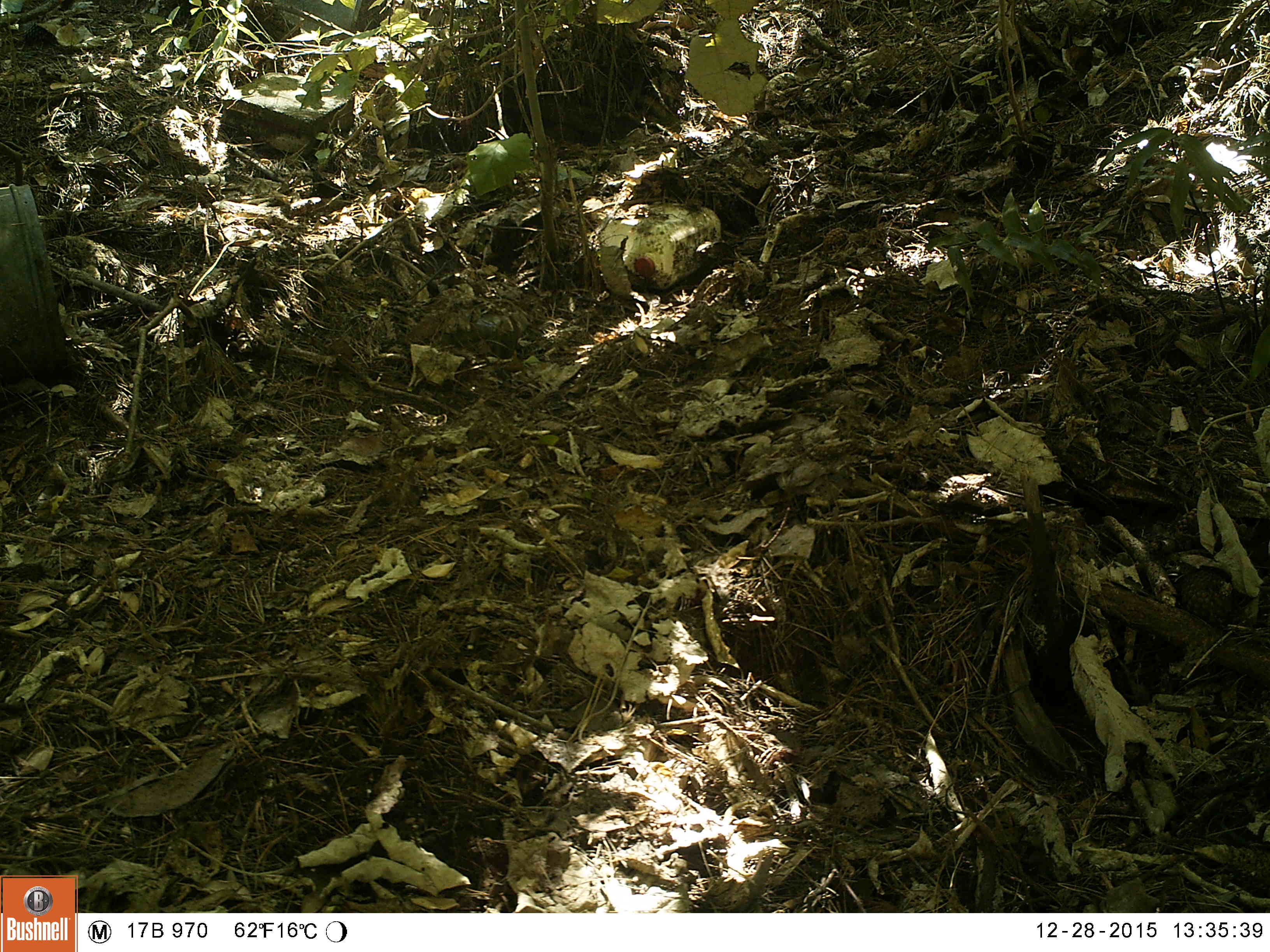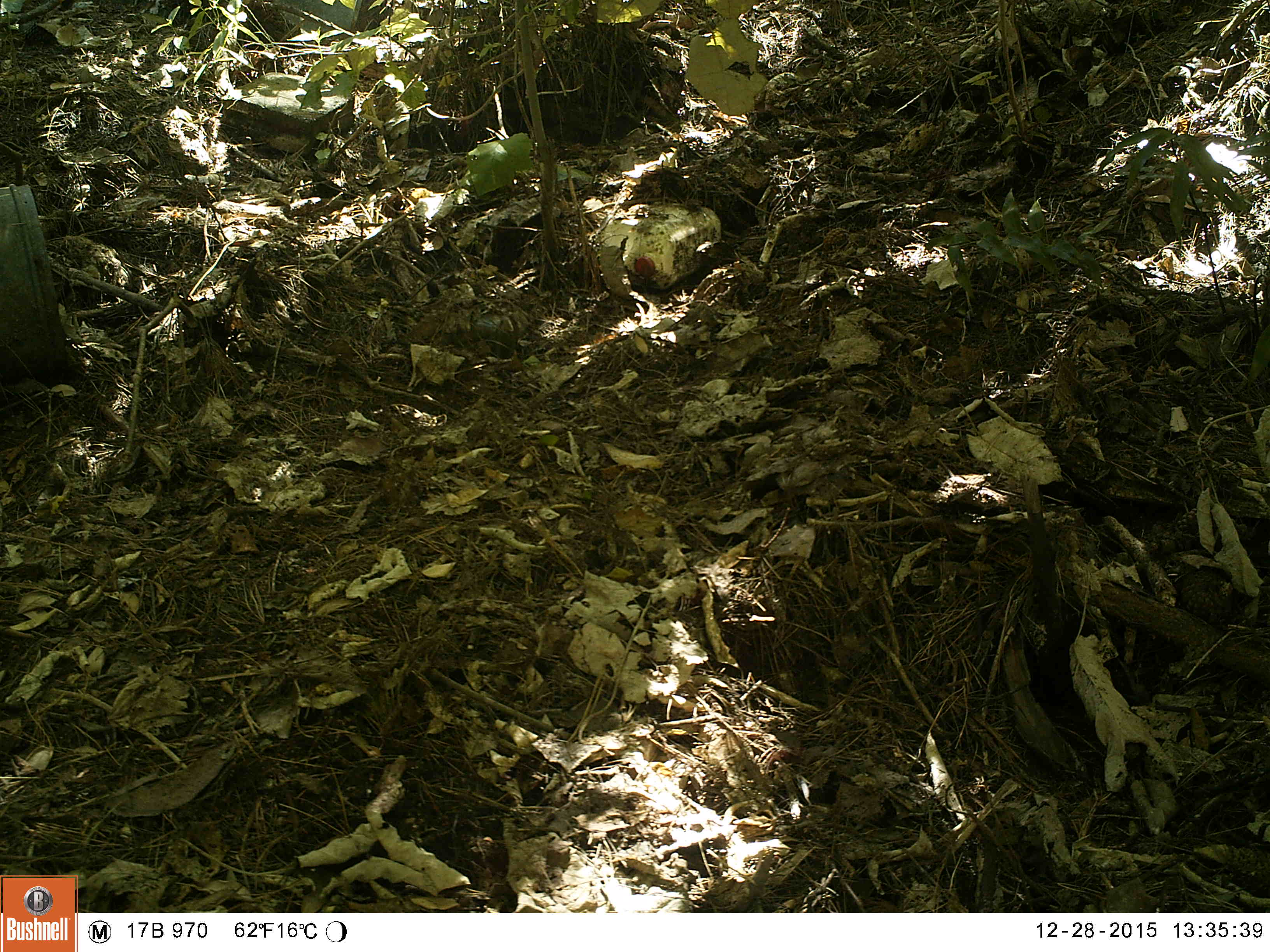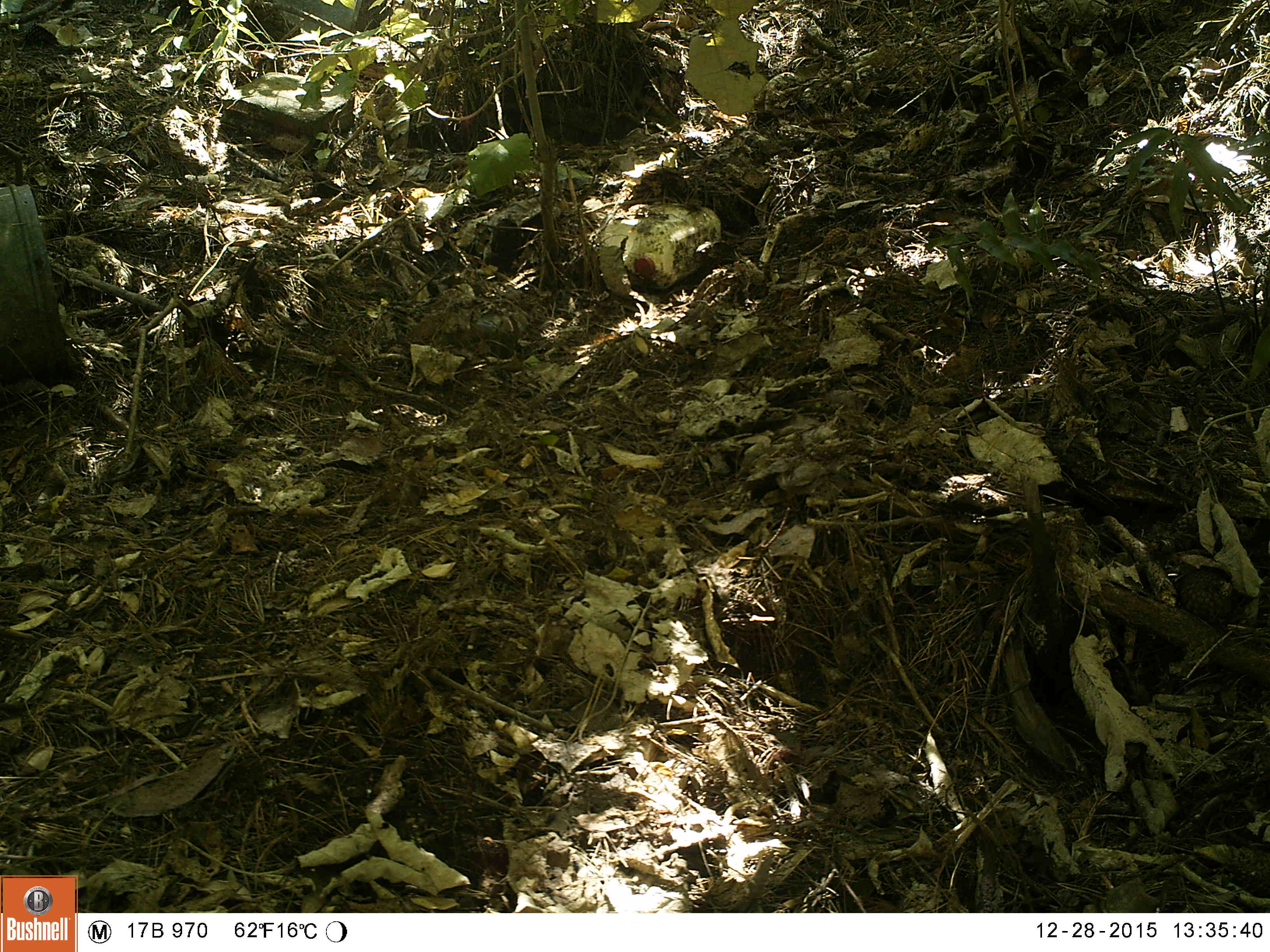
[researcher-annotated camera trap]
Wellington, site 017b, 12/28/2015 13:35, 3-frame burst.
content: no animal present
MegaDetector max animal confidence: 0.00